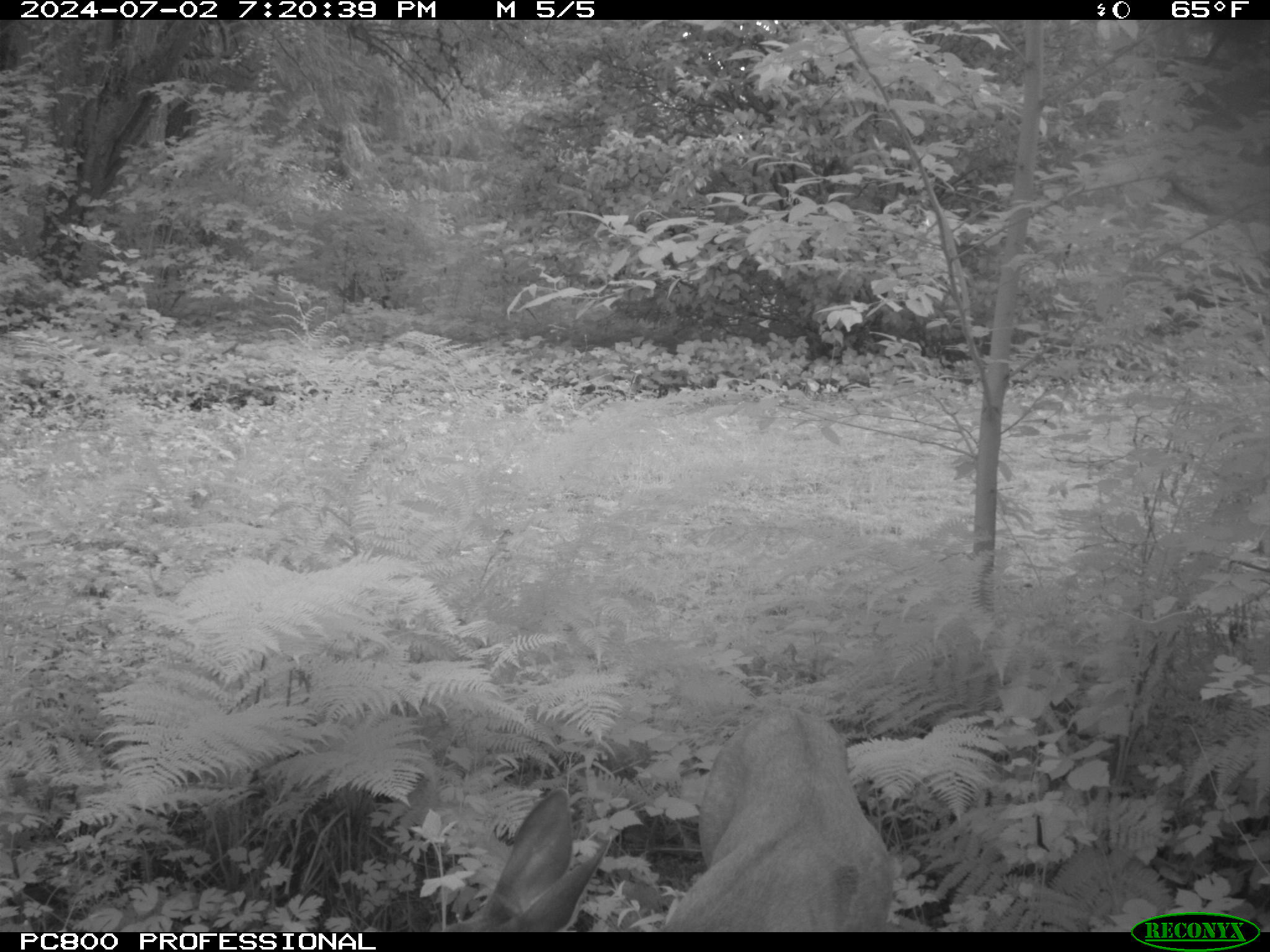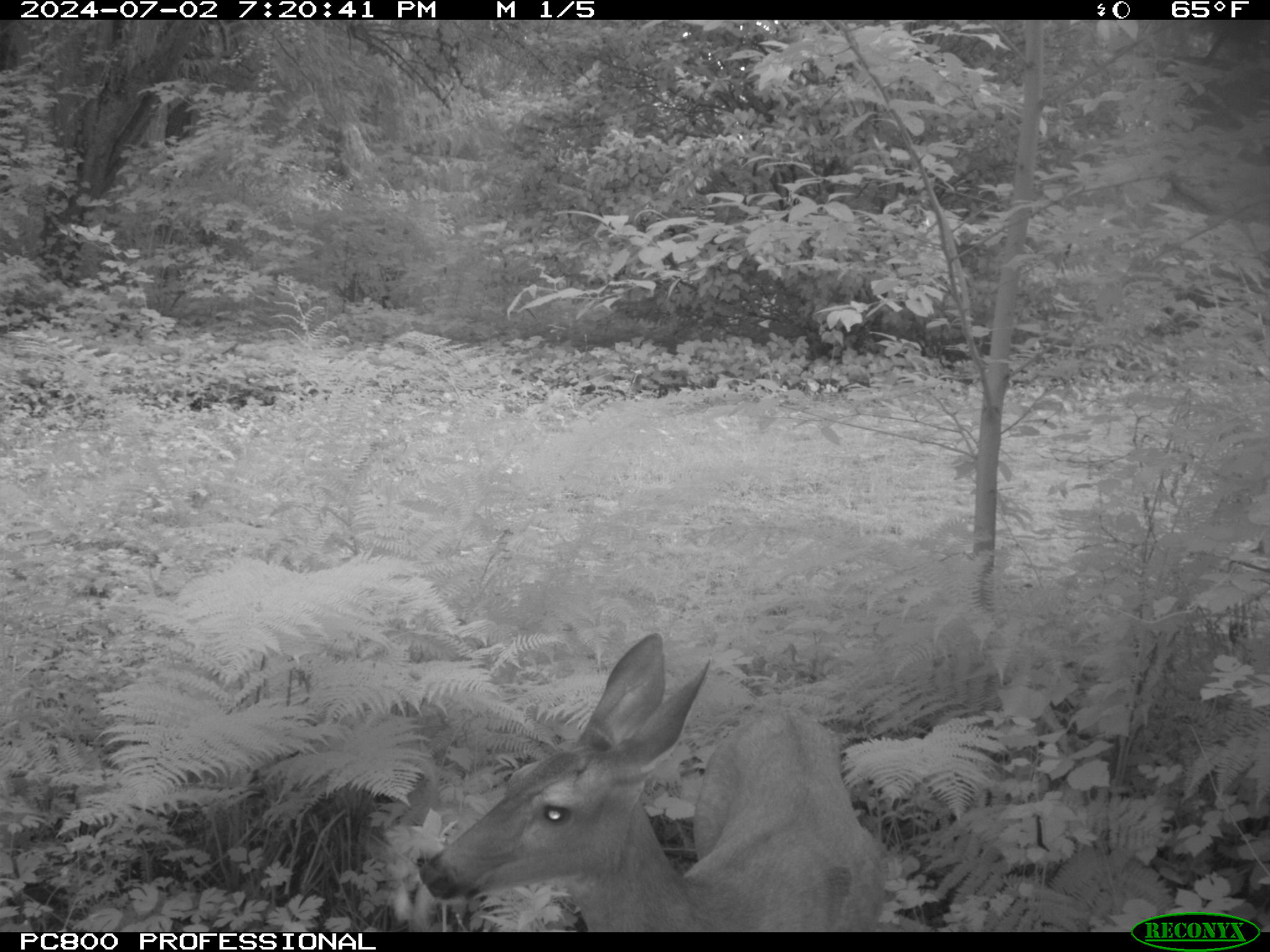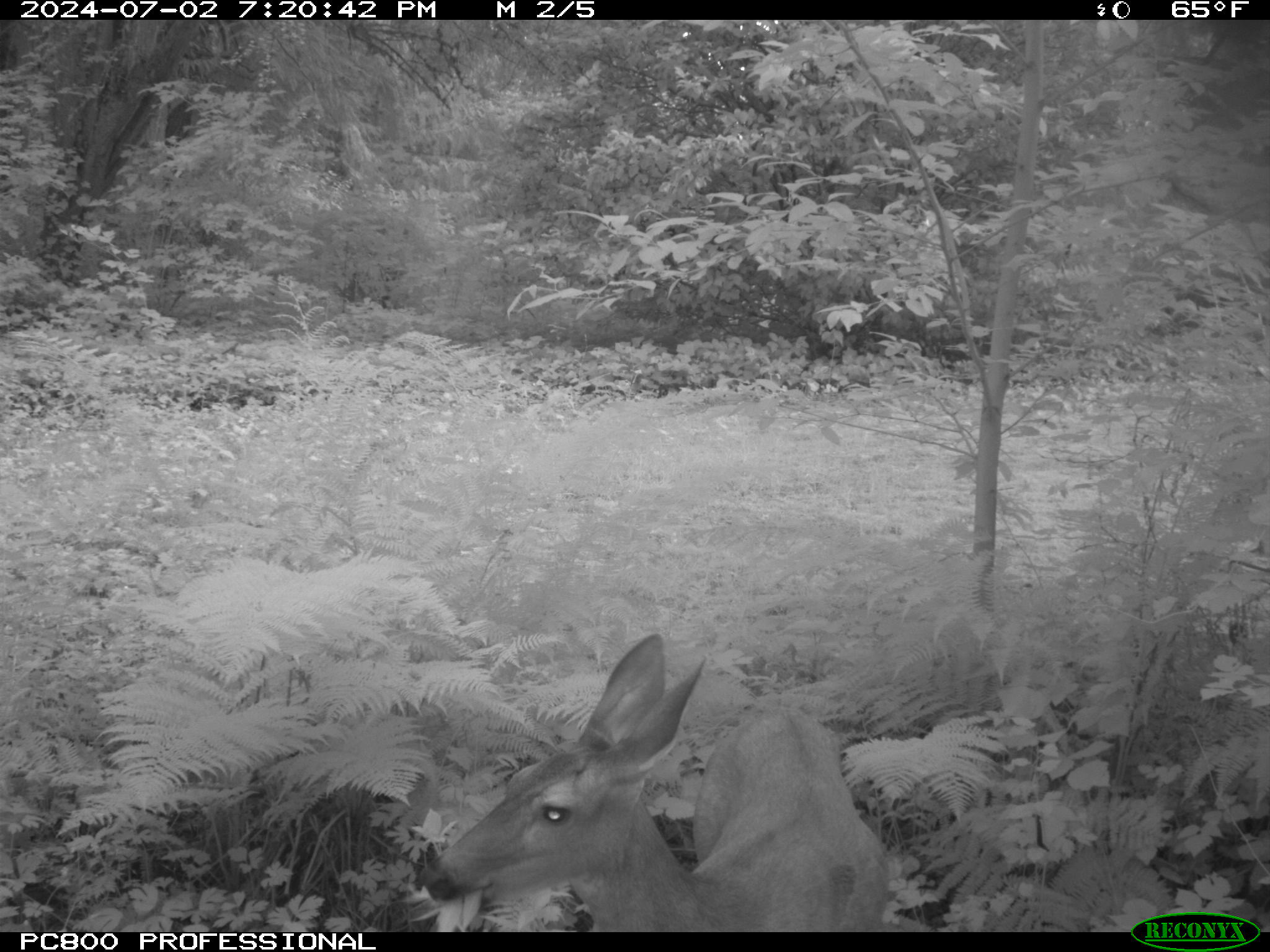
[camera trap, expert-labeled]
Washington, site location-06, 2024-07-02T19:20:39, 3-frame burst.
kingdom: Animalia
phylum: Chordata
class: Mammalia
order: Artiodactyla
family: Cervidae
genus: Odocoileus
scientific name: Odocoileus hemionus columbianus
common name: columbian blacktail deer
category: deer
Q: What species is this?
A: Deer (columbian blacktail deer) (Odocoileus hemionus columbianus).